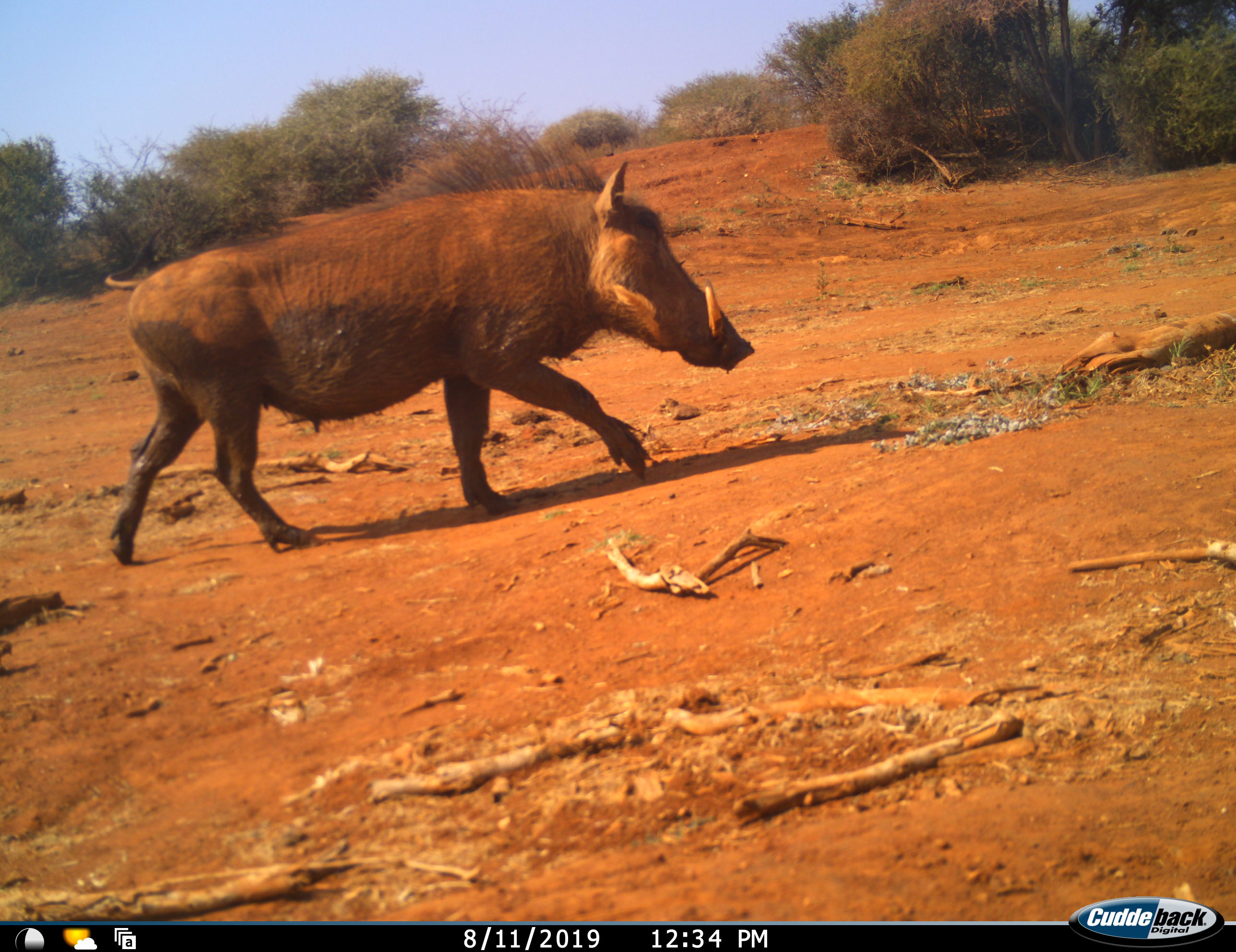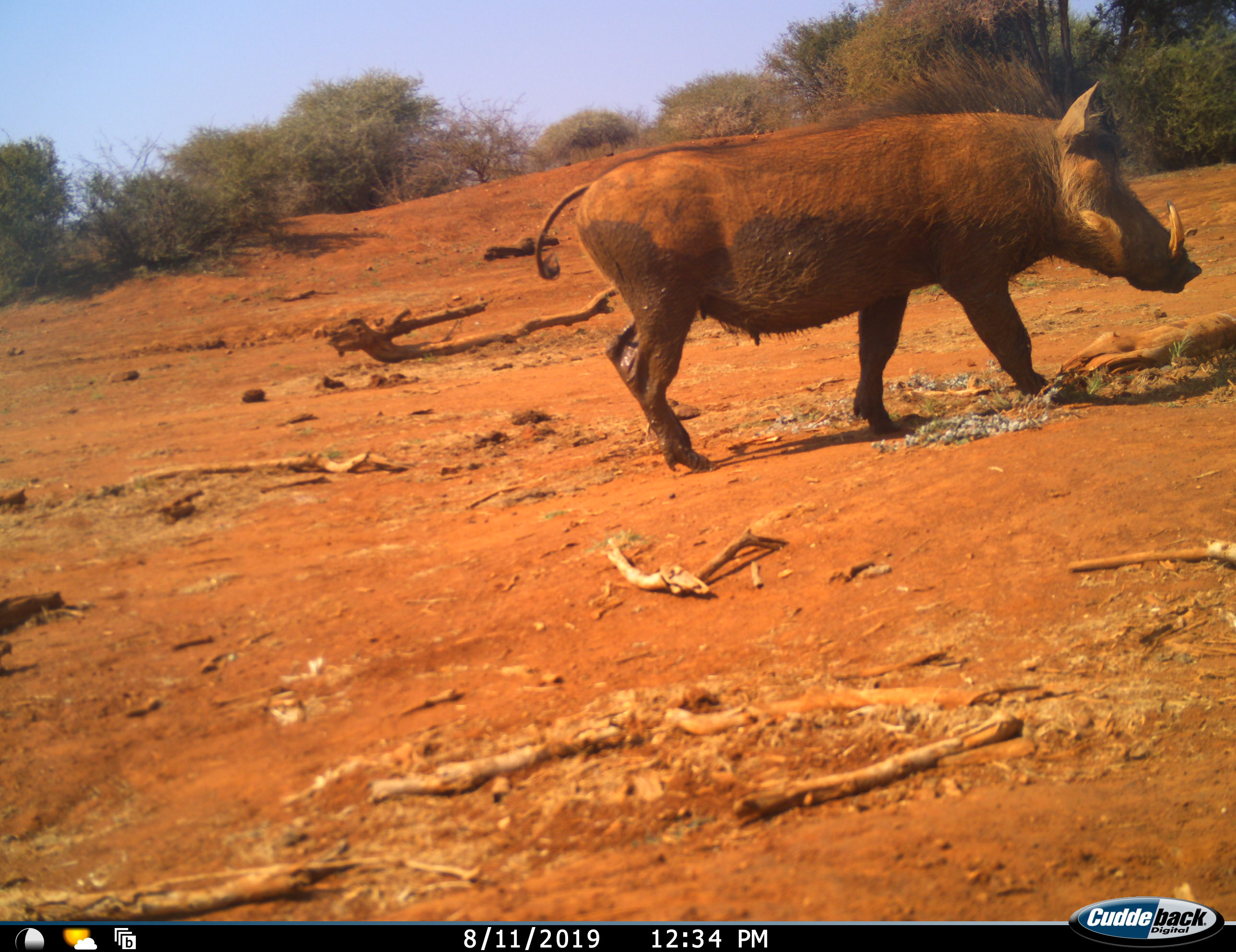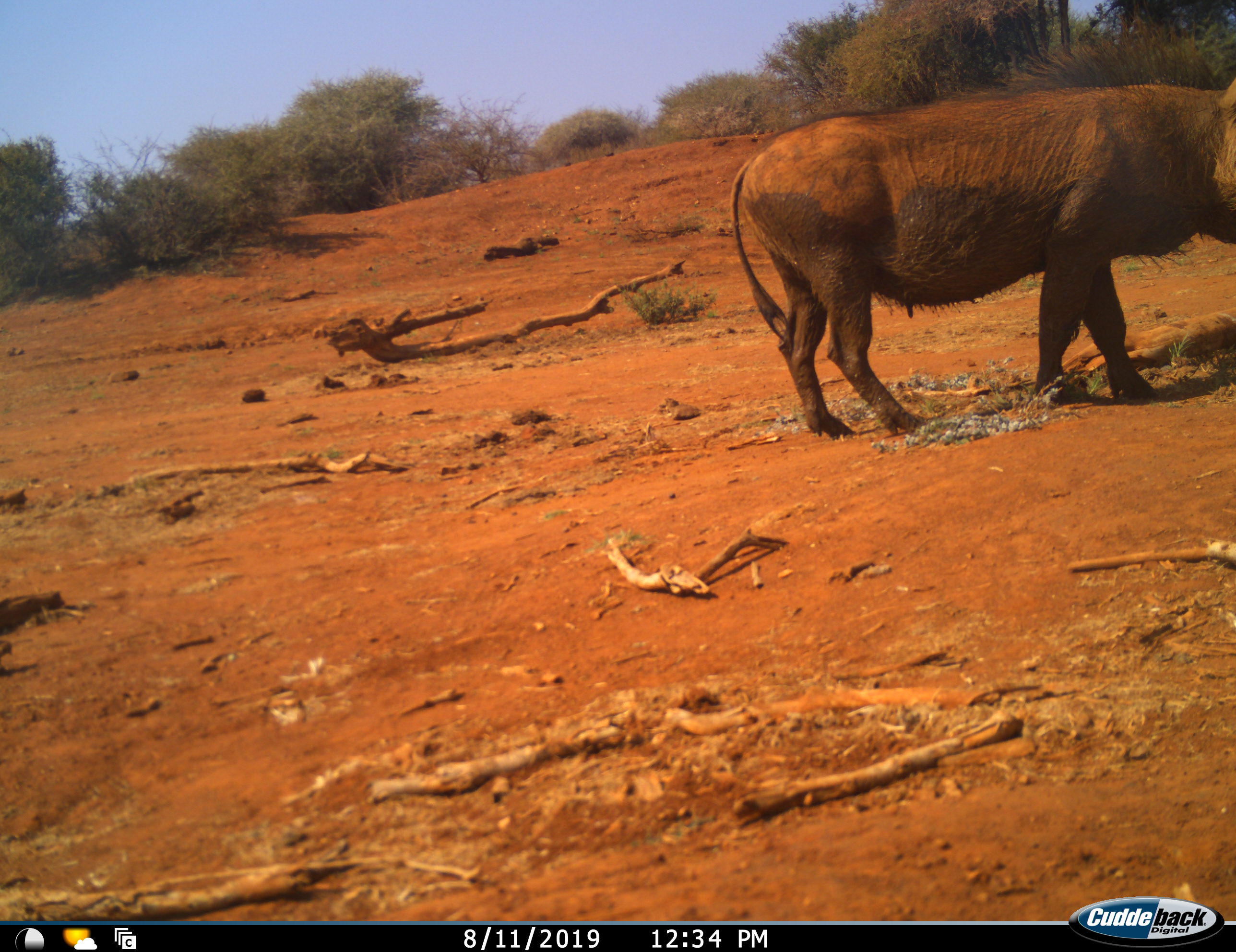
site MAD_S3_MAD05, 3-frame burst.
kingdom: Animalia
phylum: Chordata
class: Mammalia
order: Artiodactyla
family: Suidae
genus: Phacochoerus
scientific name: Phacochoerus africanus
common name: warthog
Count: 1.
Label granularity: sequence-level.